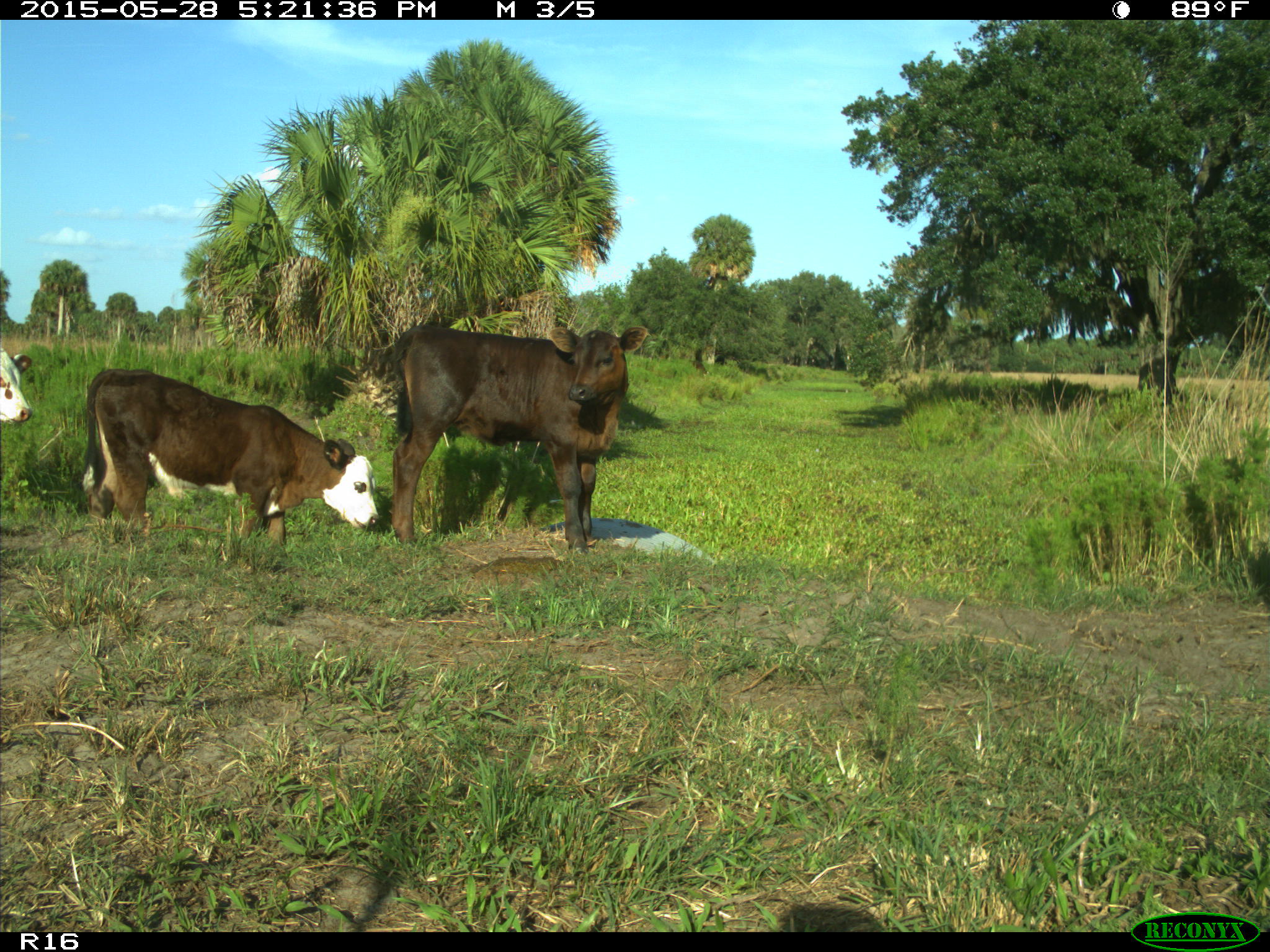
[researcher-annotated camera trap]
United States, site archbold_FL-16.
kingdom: Animalia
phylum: Chordata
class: Mammalia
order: Artiodactyla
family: Bovidae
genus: Bos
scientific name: Bos taurus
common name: domestic cow